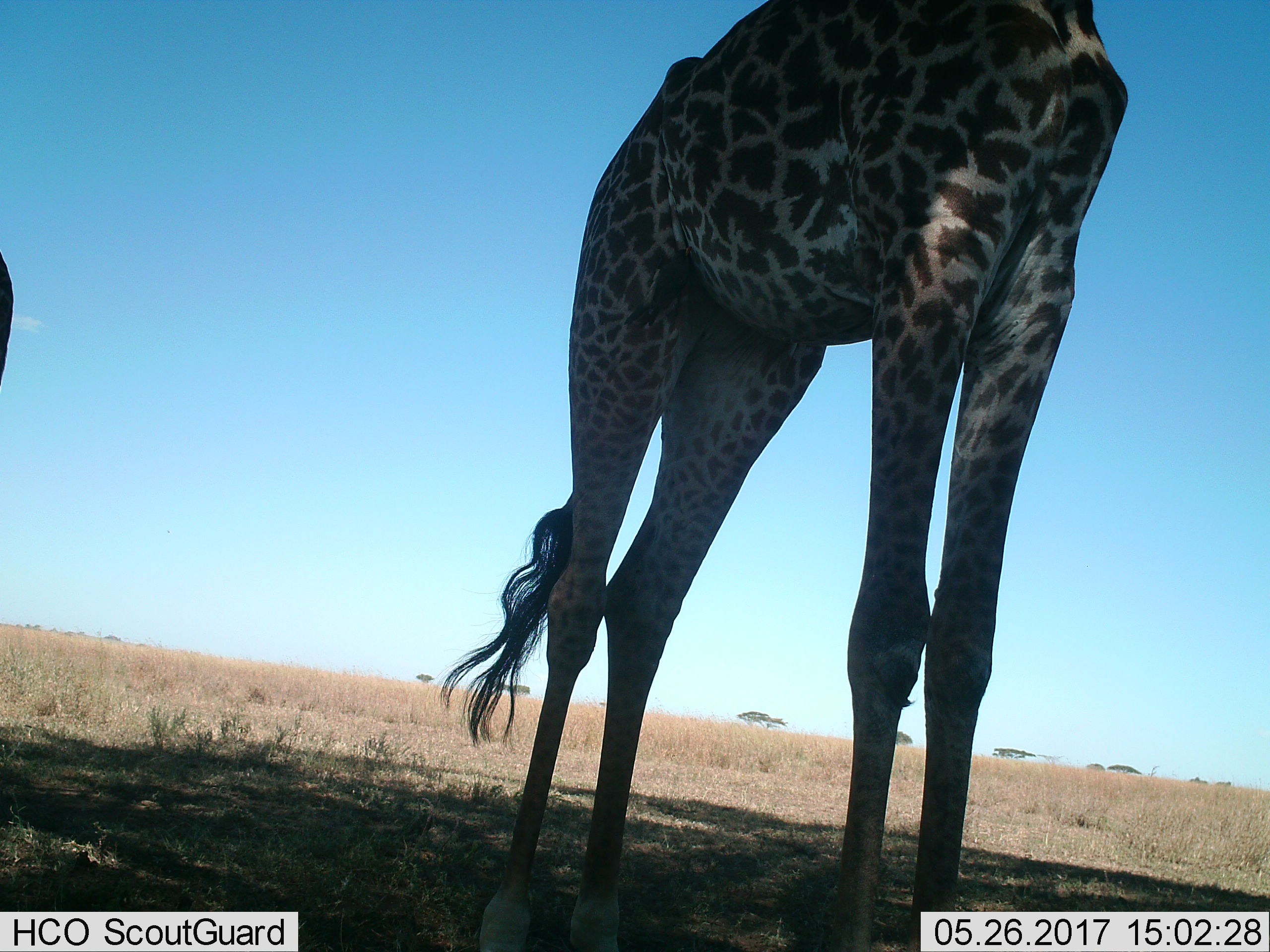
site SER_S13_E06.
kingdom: Animalia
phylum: Chordata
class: Mammalia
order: Artiodactyla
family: Giraffidae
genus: Giraffa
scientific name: Giraffa camelopardalis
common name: giraffe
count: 1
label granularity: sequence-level